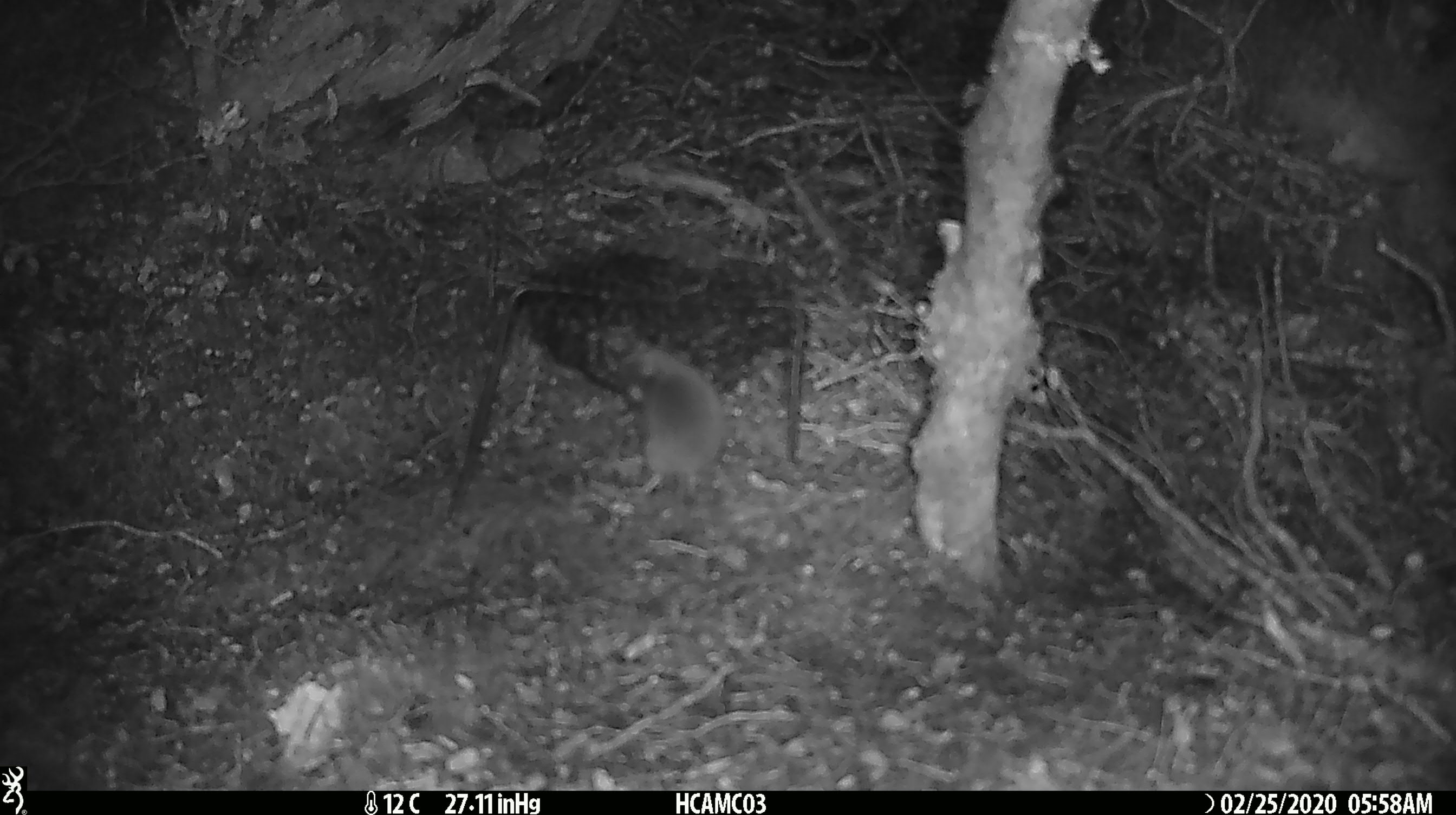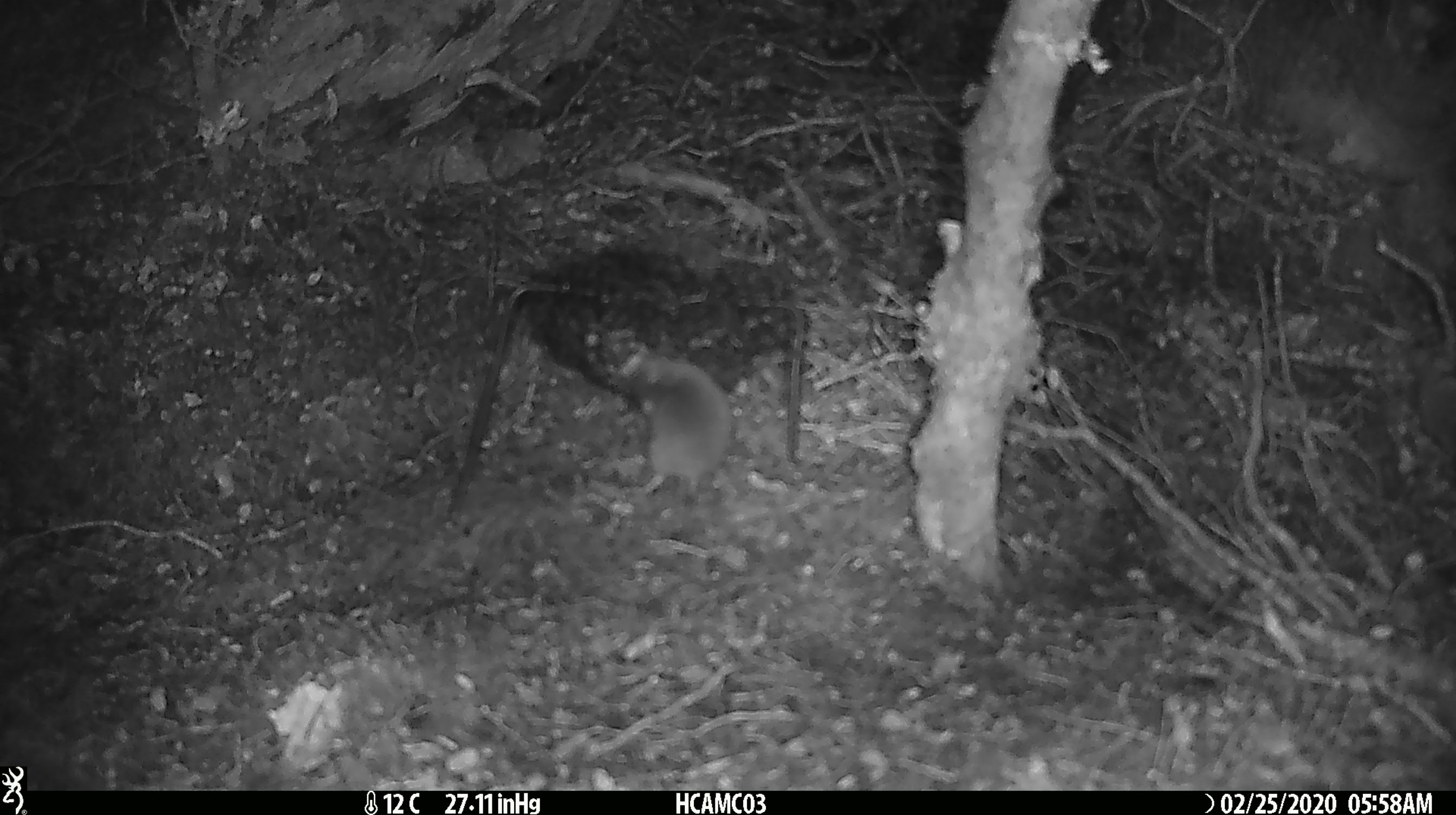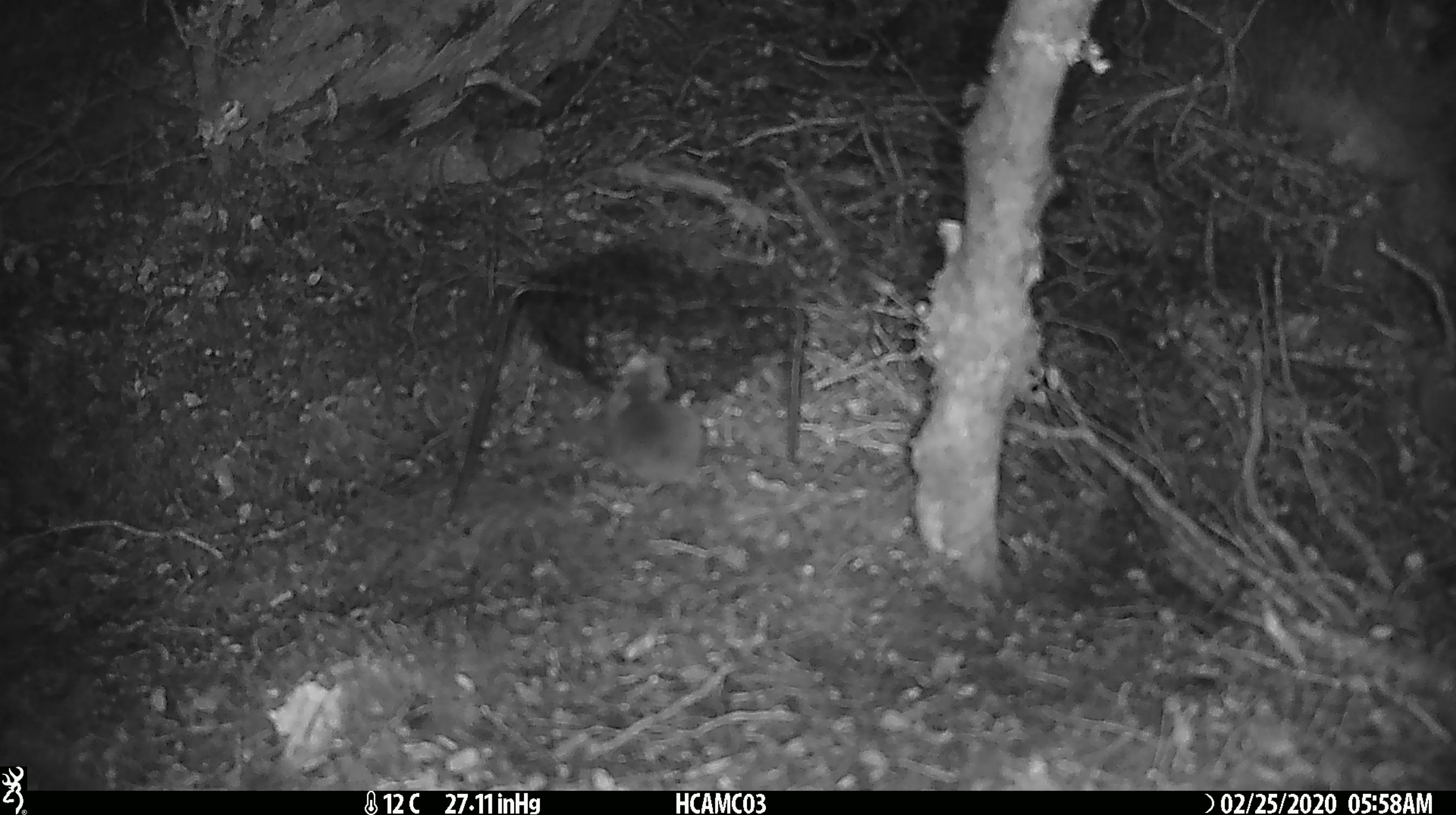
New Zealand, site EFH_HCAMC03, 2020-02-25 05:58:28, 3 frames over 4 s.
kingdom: Animalia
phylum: Chordata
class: Mammalia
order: Rodentia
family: Muridae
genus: Mus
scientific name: Mus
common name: mouse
Mouse (Mus).